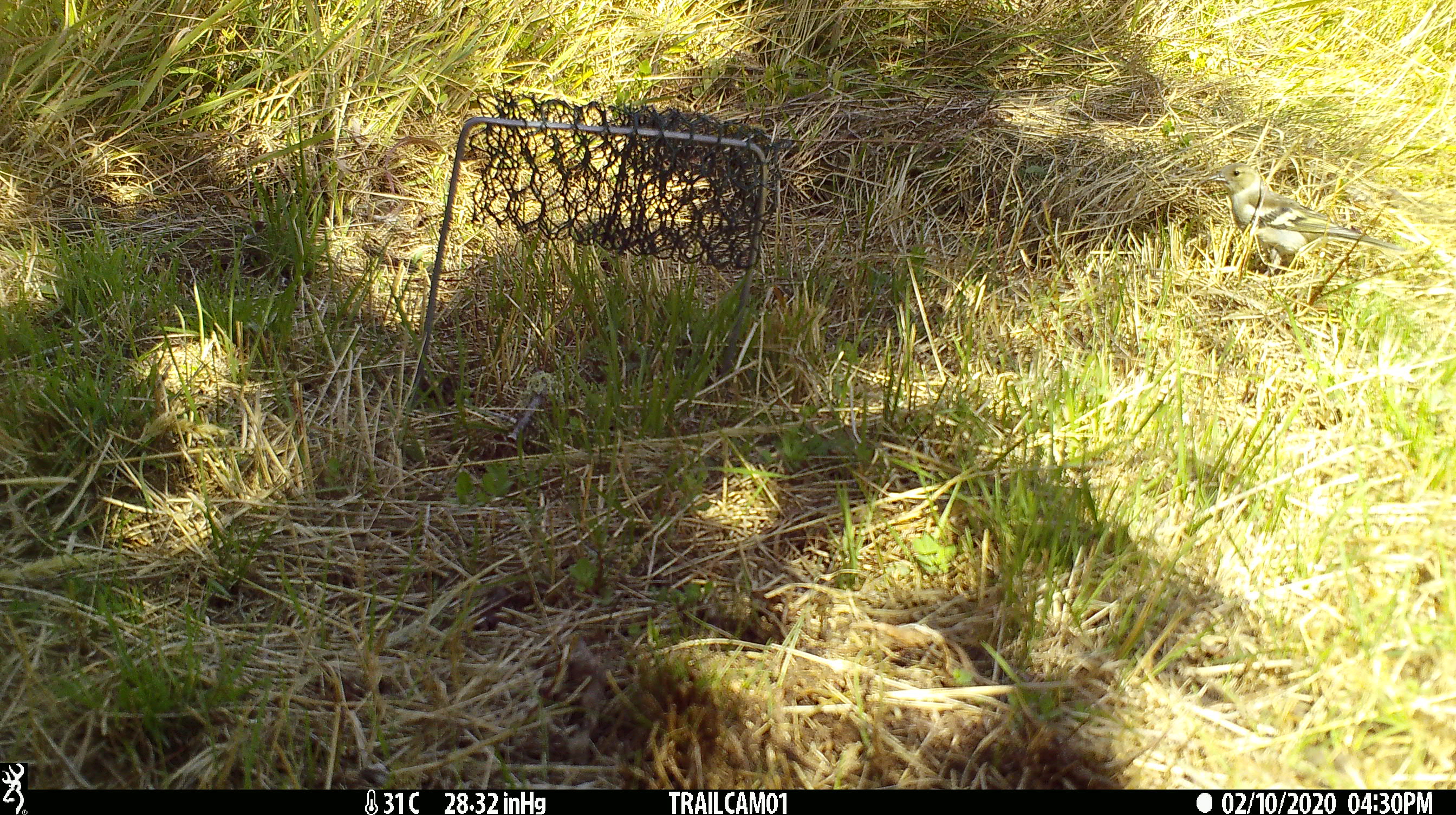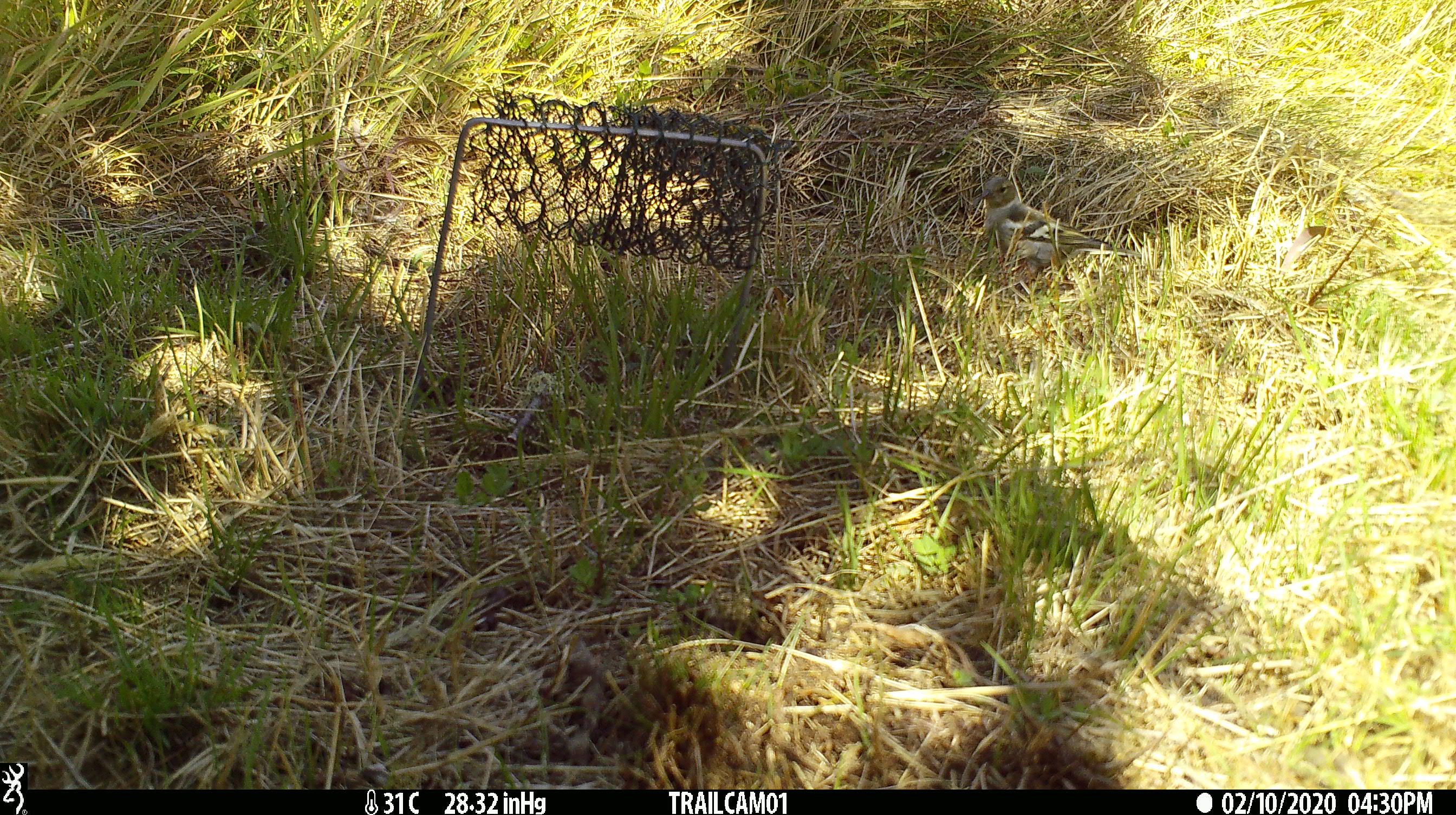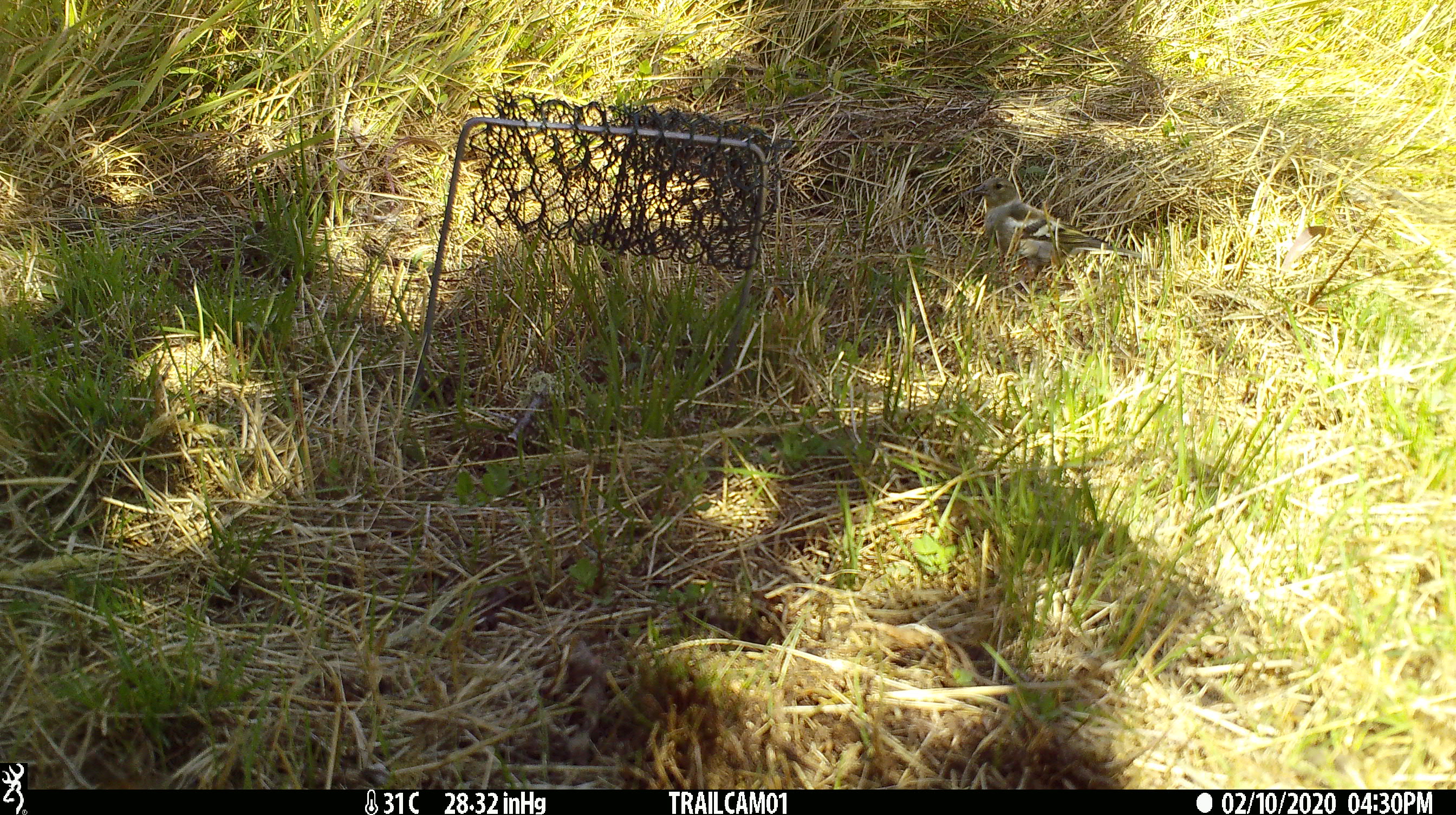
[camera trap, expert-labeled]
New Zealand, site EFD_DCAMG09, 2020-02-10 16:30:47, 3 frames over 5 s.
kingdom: Animalia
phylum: Chordata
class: Aves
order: Passeriformes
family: Fringillidae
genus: Fringilla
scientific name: Fringilla coelebs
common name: common chaffinch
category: chaffinch